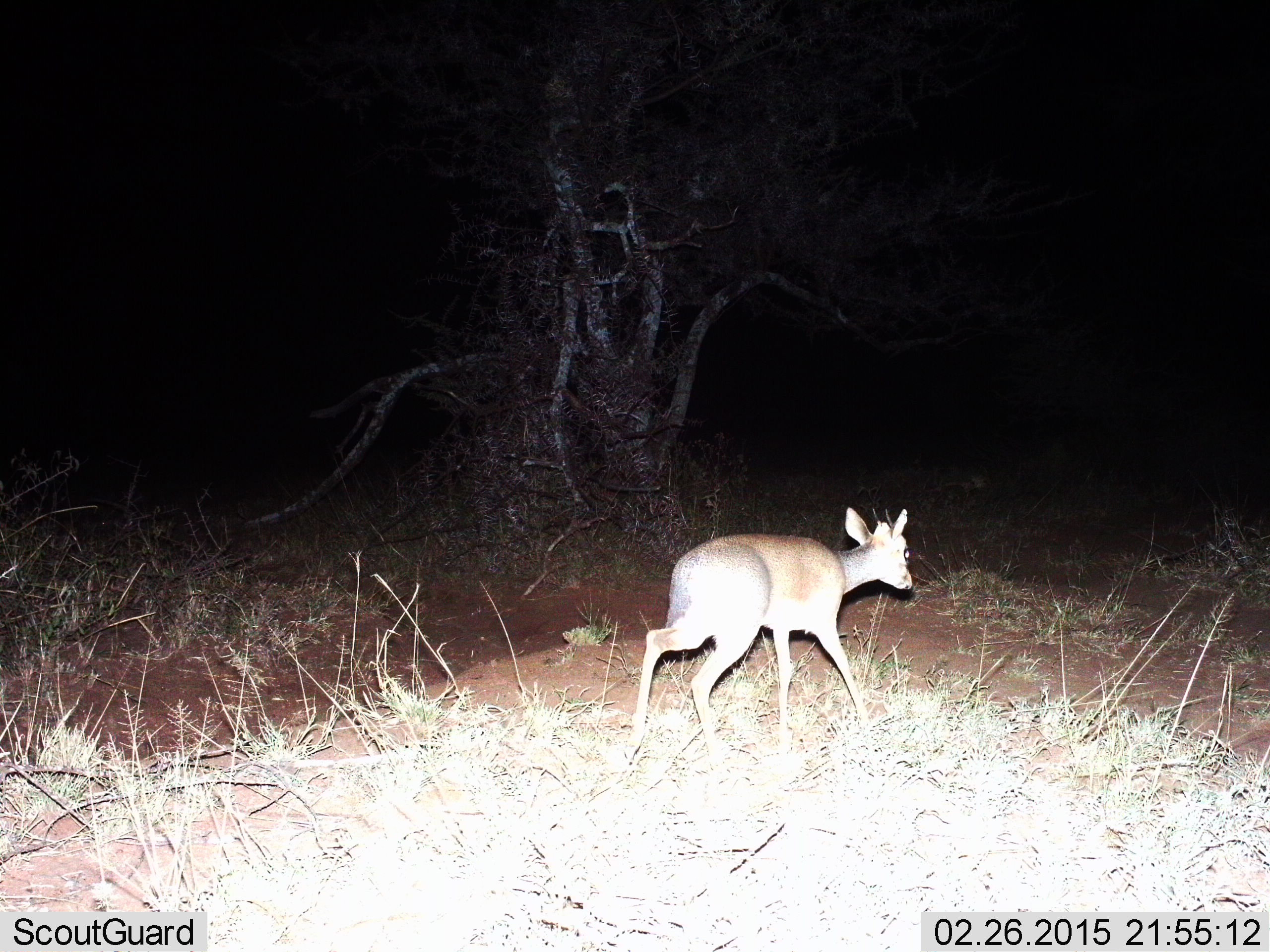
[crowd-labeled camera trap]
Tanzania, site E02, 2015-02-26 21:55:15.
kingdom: Animalia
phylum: Chordata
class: Mammalia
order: Artiodactyla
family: Bovidae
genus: Madoqua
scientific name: Madoqua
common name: dikdik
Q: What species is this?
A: Dikdik (Madoqua).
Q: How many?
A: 1.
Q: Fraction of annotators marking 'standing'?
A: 10%.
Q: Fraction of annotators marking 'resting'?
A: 0%.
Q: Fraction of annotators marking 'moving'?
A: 90%.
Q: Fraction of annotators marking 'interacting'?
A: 0%.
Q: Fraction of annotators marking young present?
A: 0%.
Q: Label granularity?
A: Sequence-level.